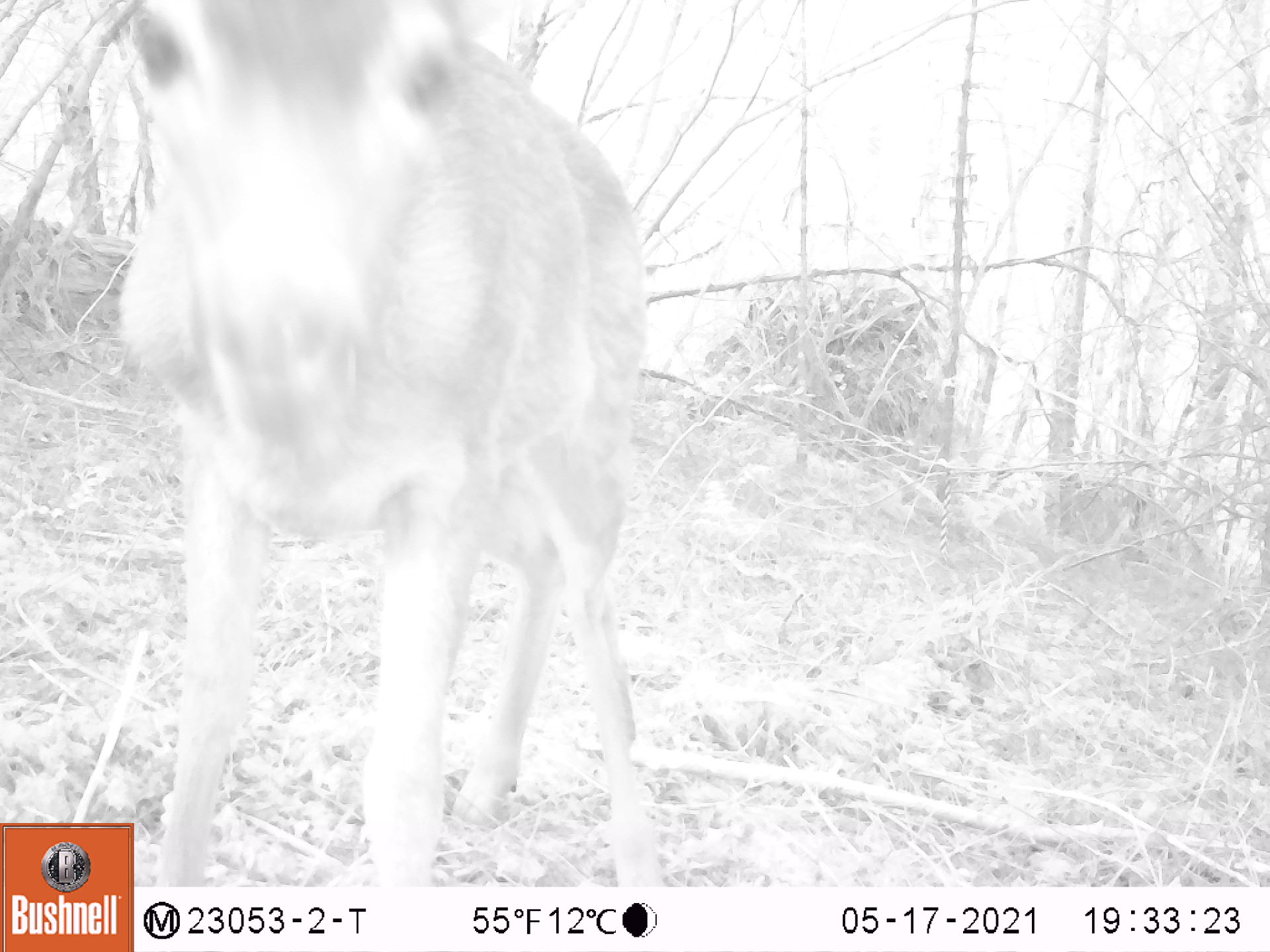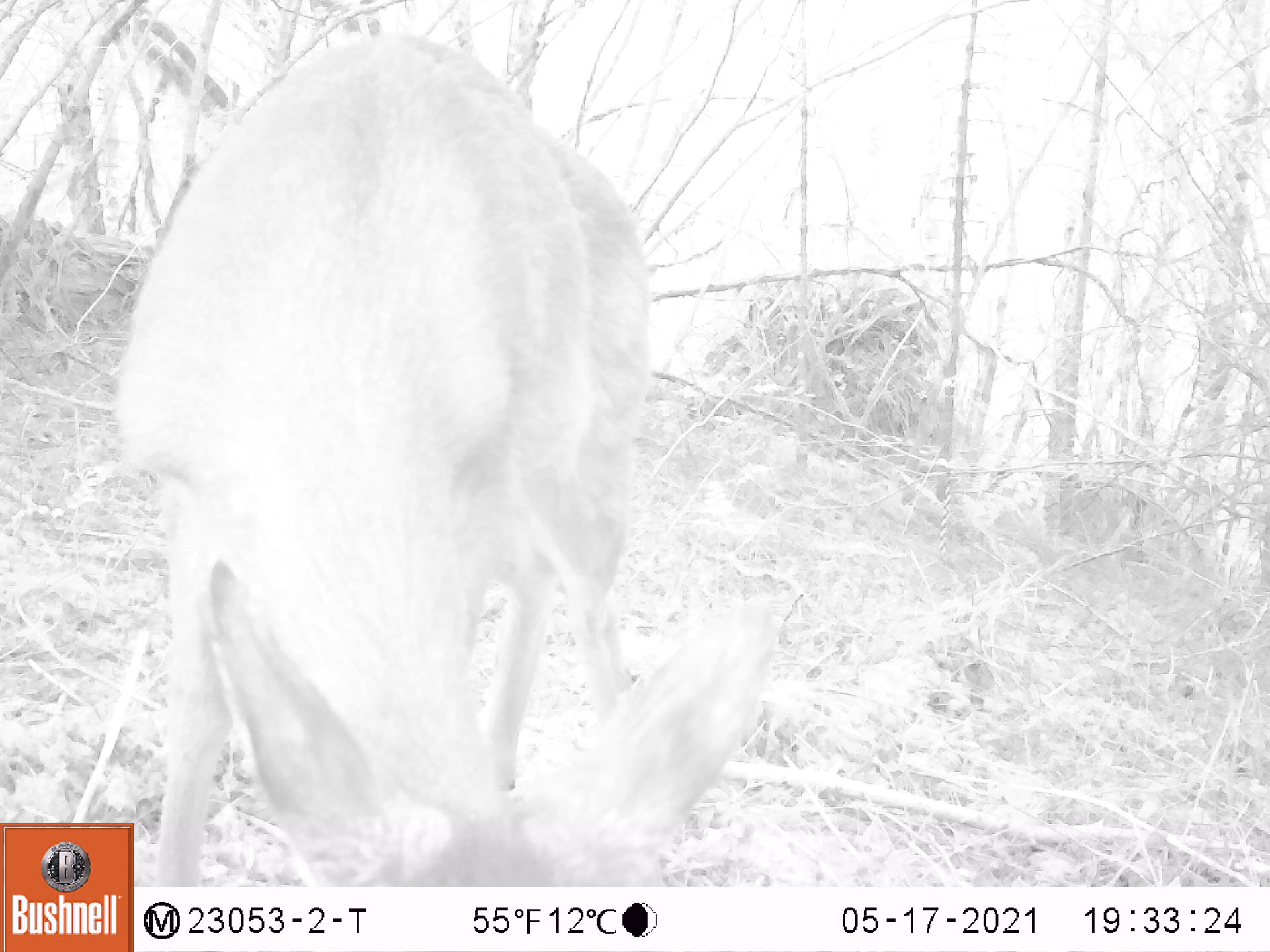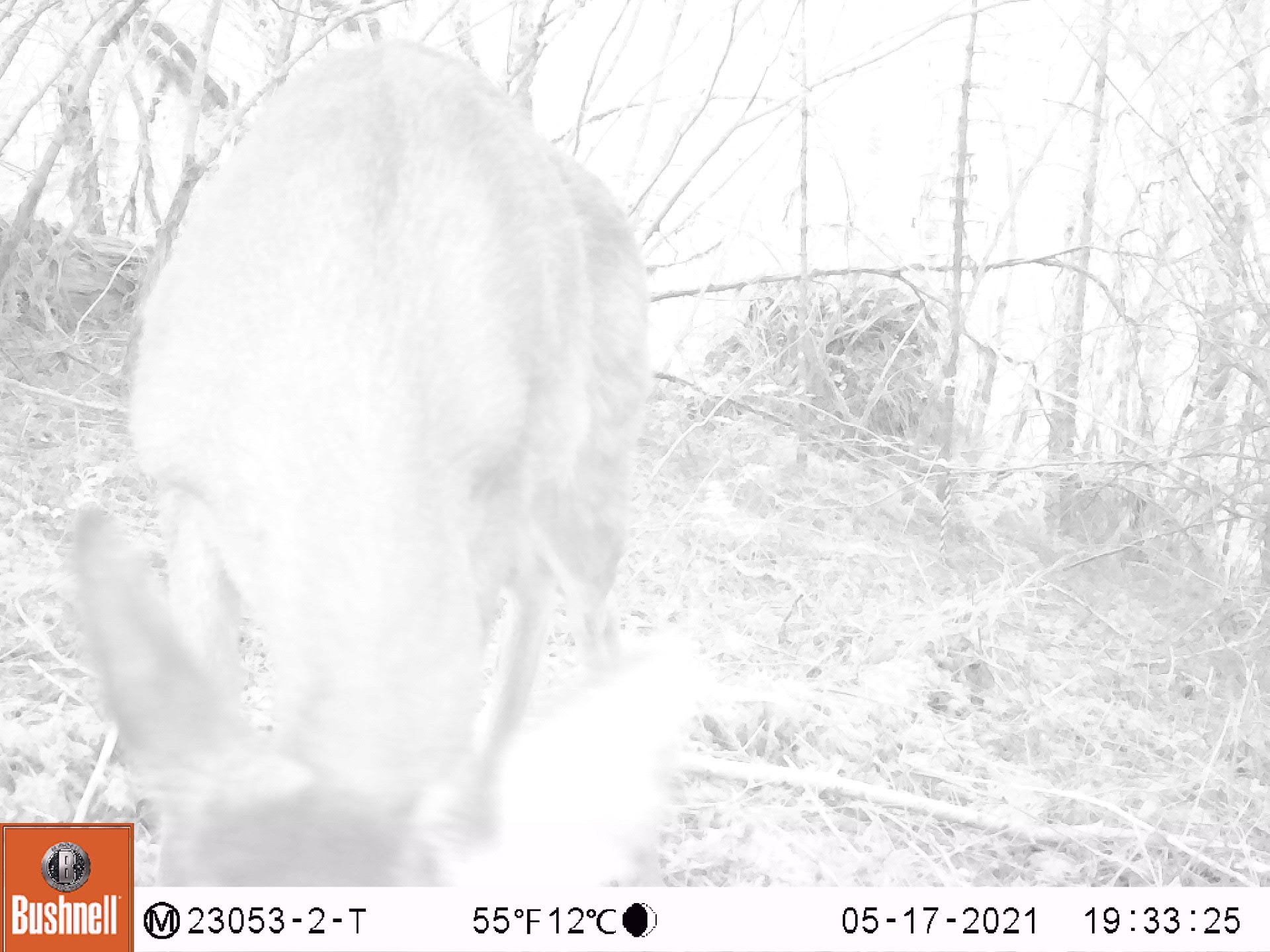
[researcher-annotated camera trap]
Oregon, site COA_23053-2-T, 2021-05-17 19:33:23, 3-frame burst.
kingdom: Animalia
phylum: Chordata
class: Mammalia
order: Artiodactyla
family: Cervidae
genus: Odocoileus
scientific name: Odocoileus hemionus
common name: black-tailed deer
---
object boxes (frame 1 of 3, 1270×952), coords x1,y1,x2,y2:
black-tailed deer: 99,4,657,813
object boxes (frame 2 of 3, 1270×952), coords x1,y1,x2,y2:
black-tailed deer: 104,31,778,820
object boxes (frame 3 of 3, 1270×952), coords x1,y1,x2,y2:
black-tailed deer: 60,37,711,820